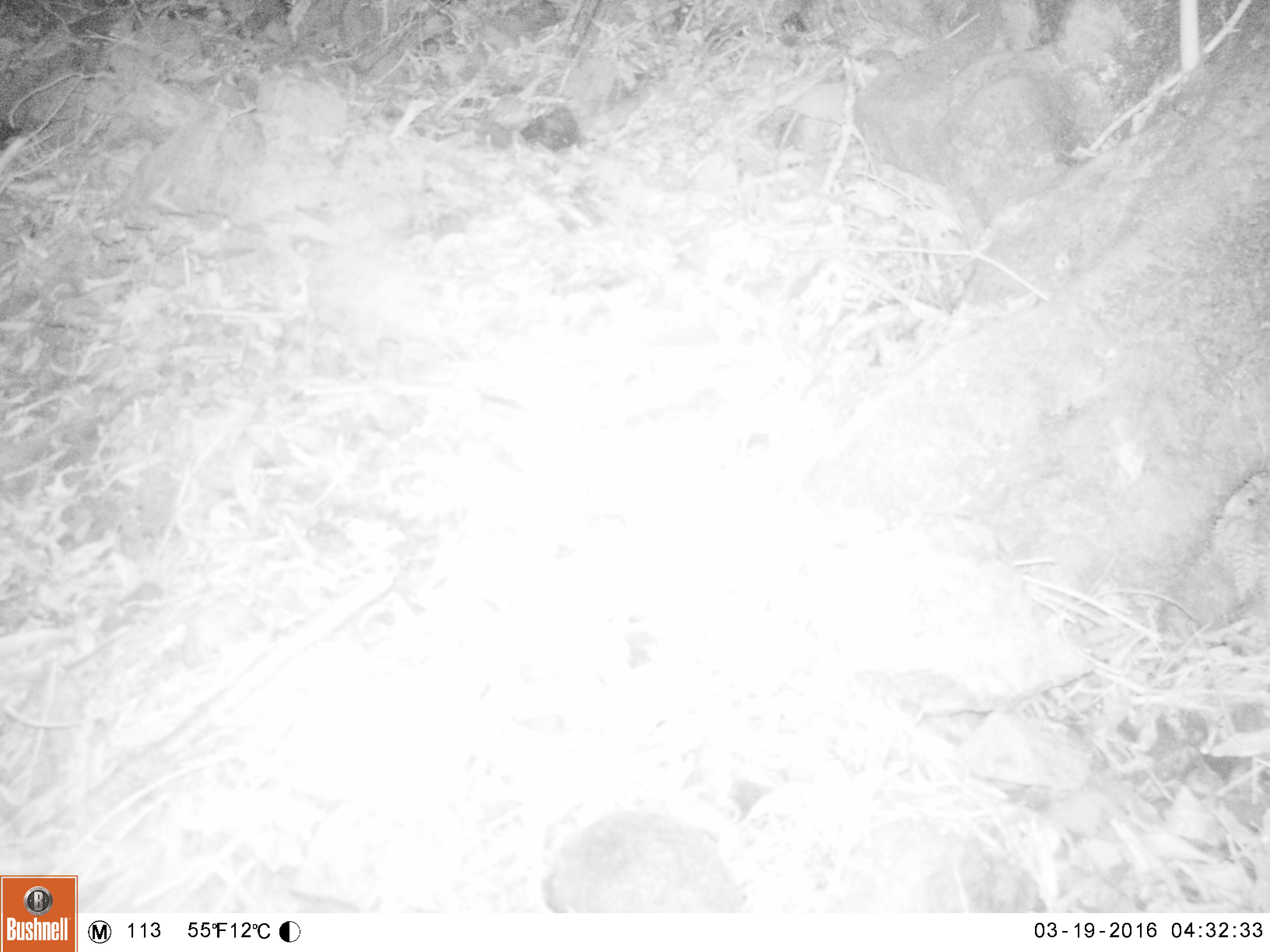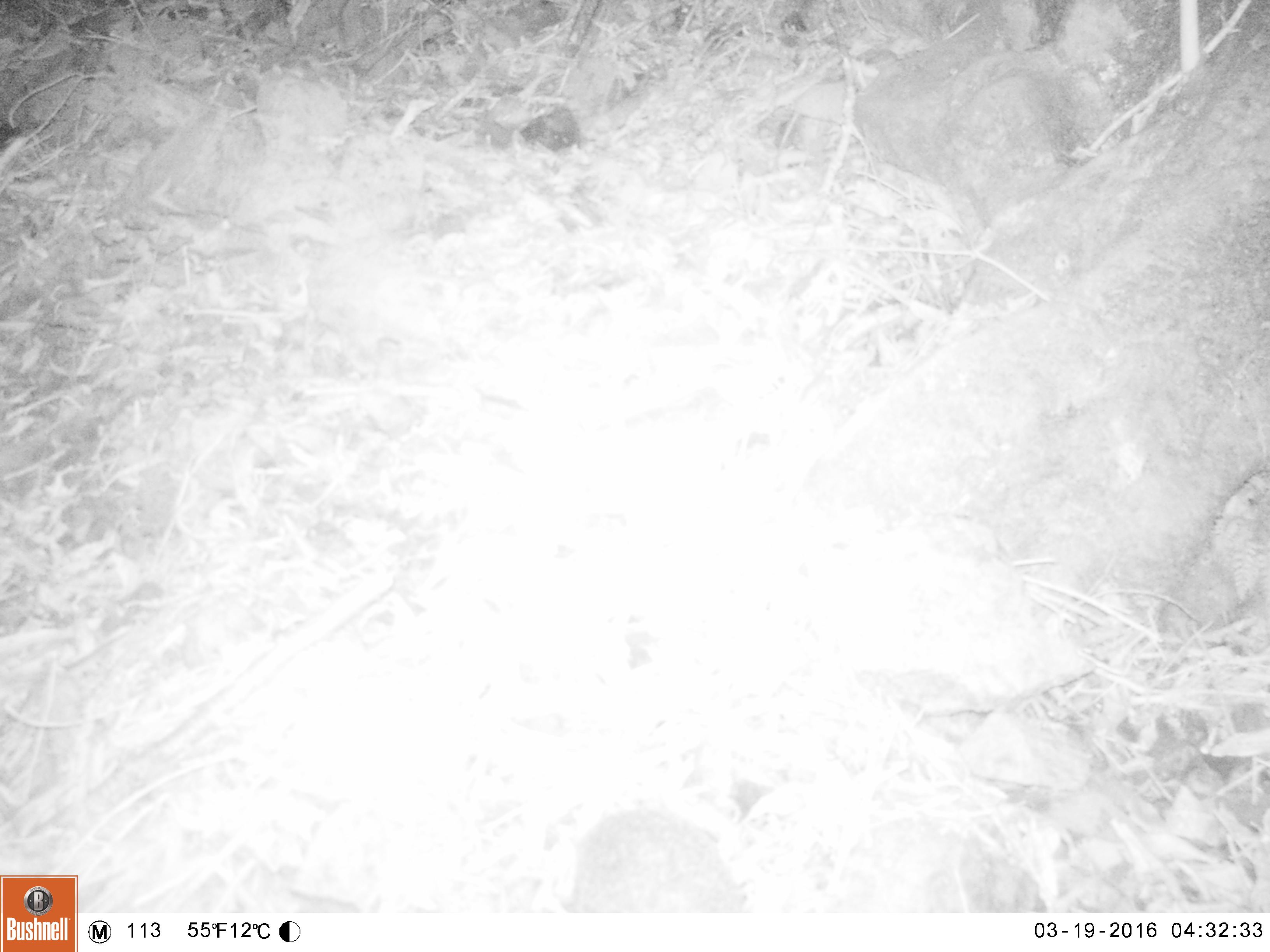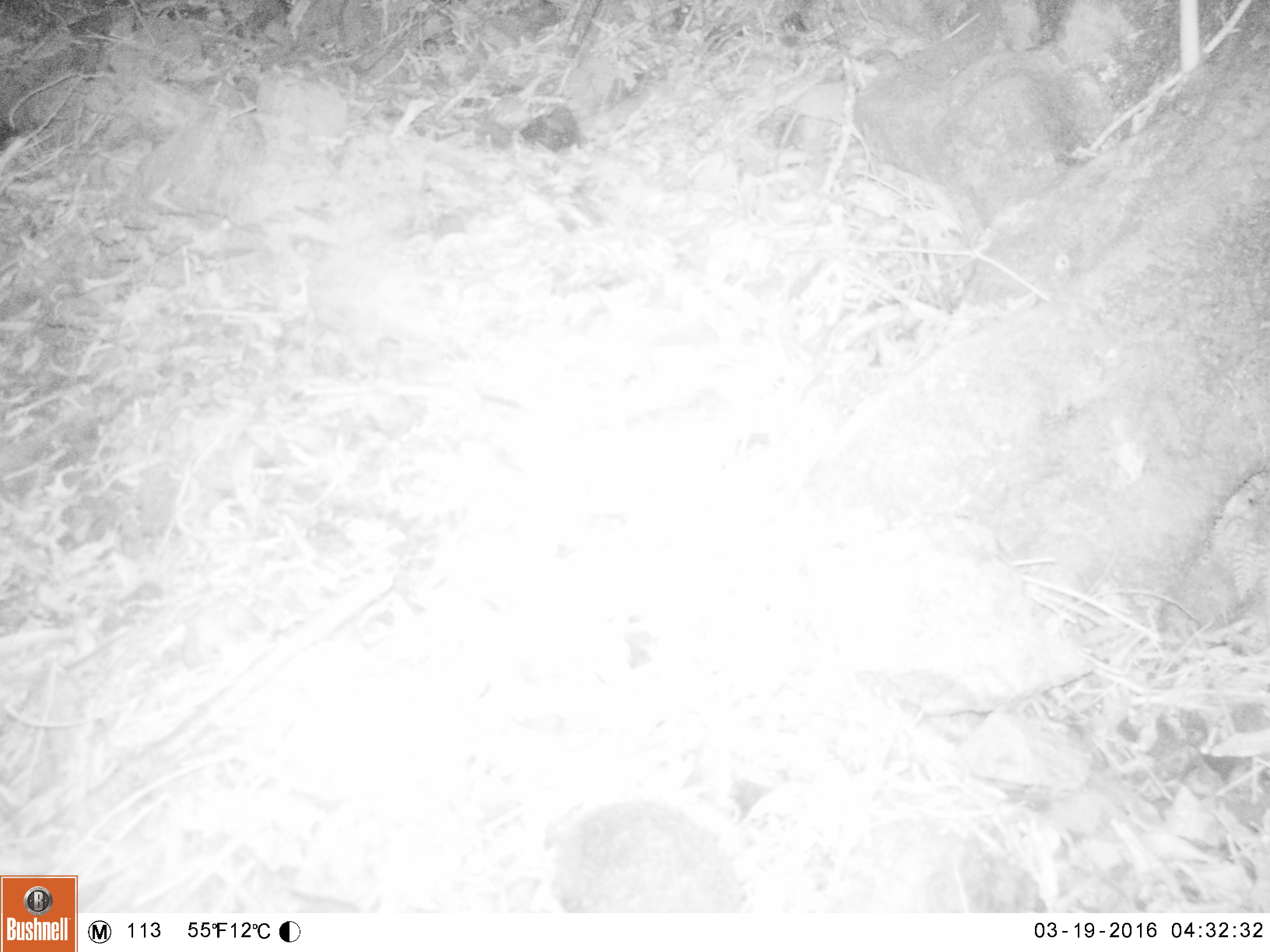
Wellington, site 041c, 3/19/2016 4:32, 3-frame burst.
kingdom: Animalia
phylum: Chordata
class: Mammalia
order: Eulipotyphla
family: Erinaceidae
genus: Erinaceus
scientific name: Erinaceus europaeus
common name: hedgehog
Hedgehog (Erinaceus europaeus).